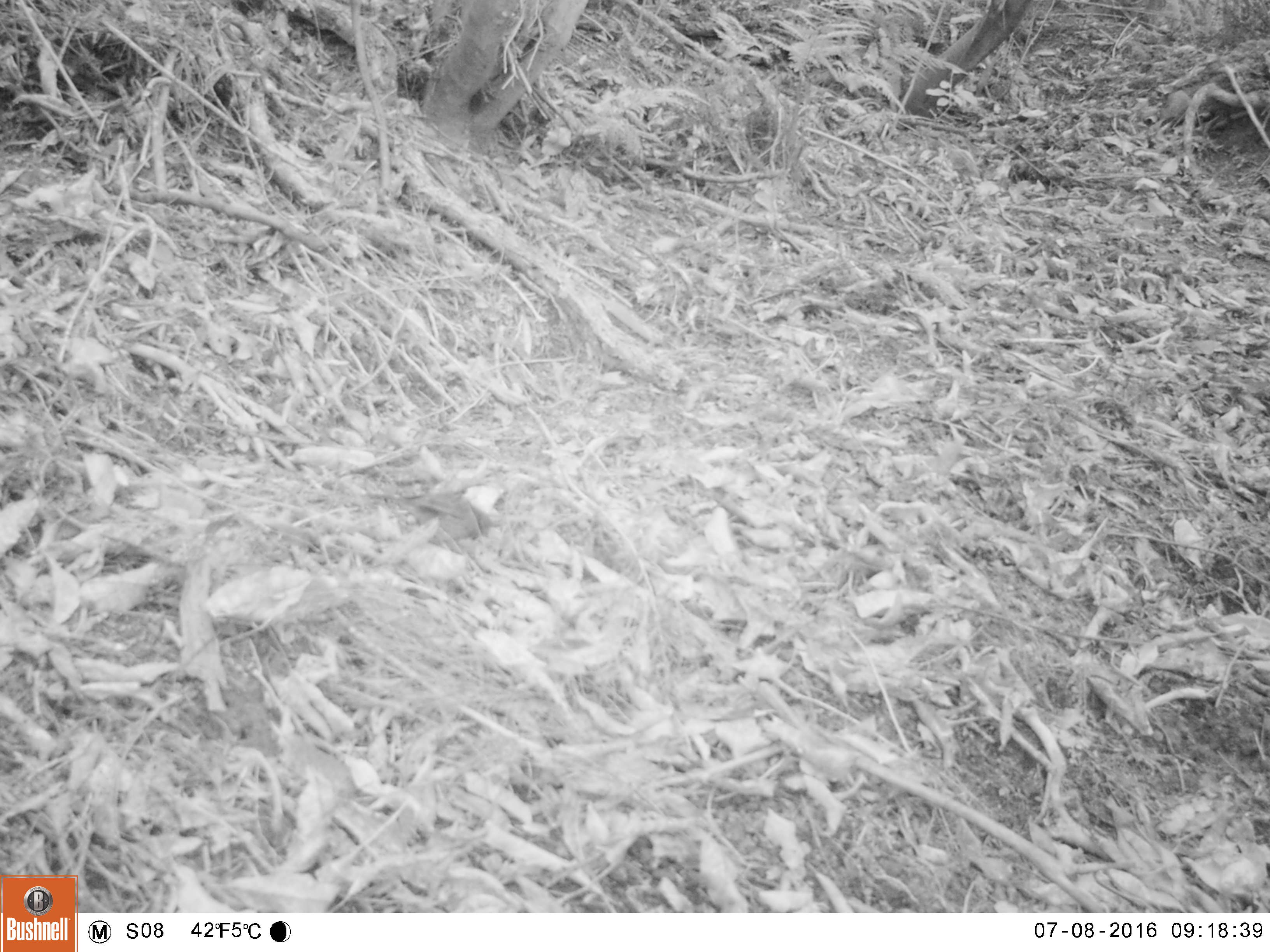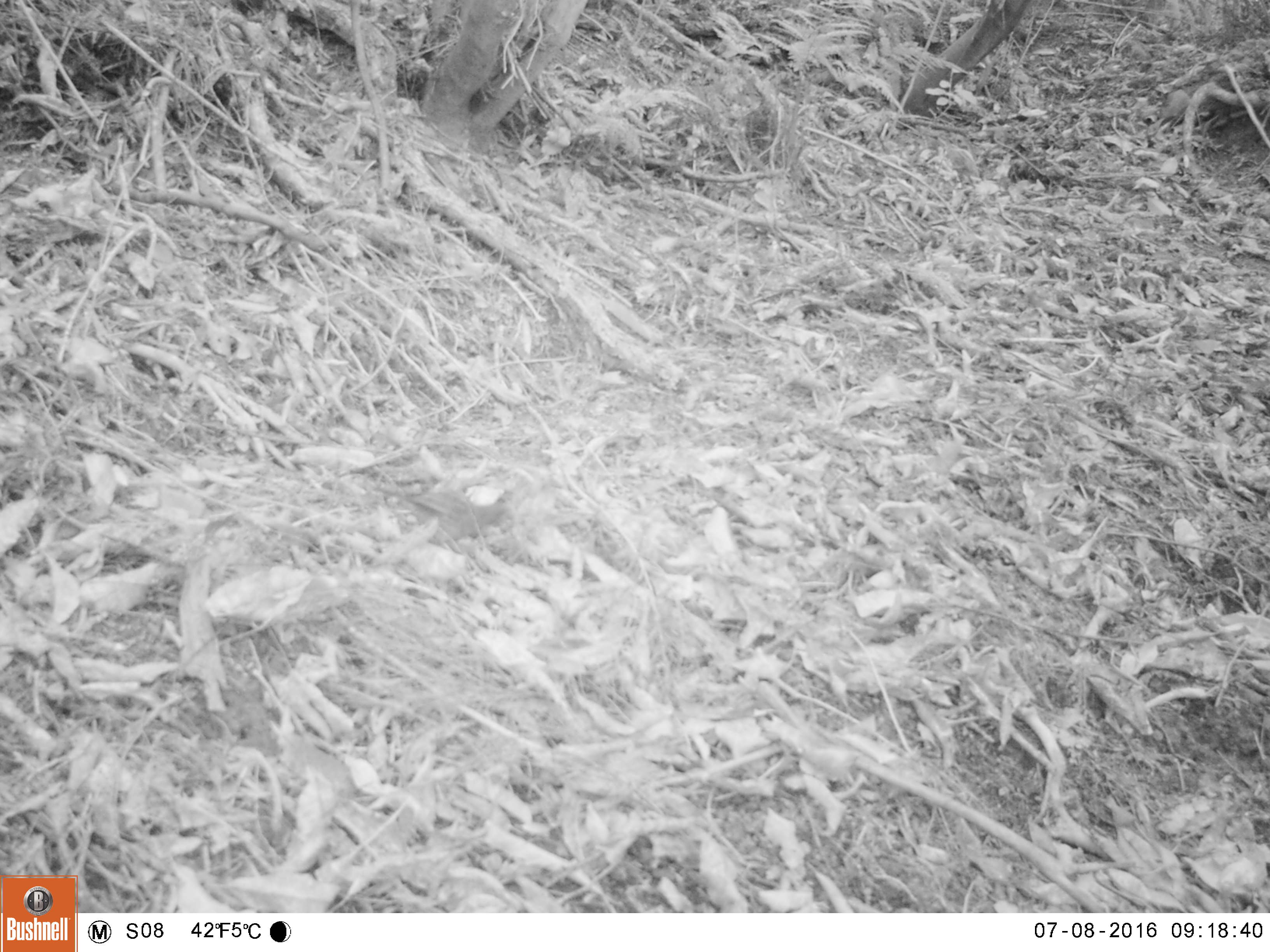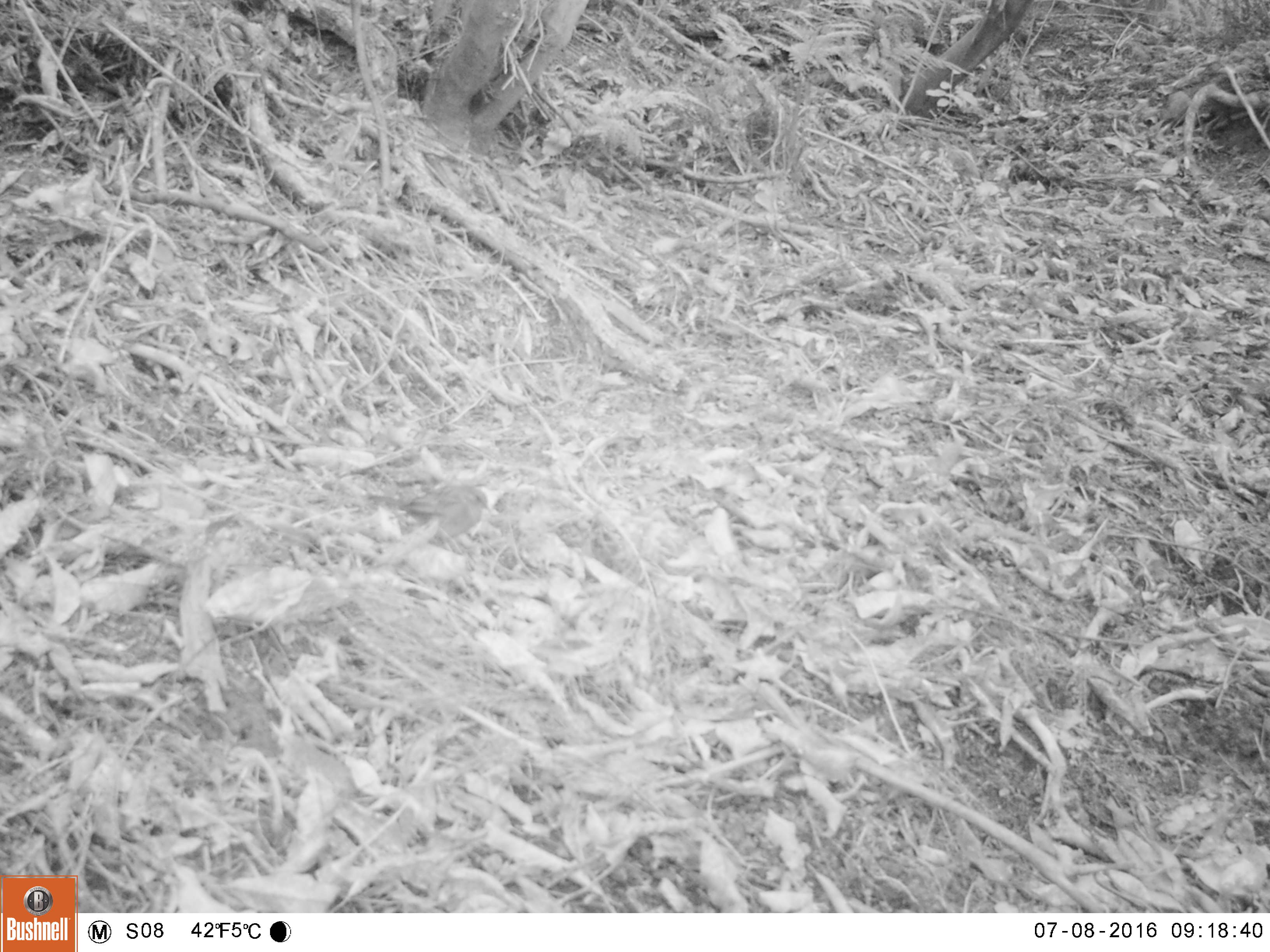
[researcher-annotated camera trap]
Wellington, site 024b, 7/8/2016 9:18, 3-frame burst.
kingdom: Animalia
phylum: Chordata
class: Aves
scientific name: Aves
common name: bird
Bird (Aves).